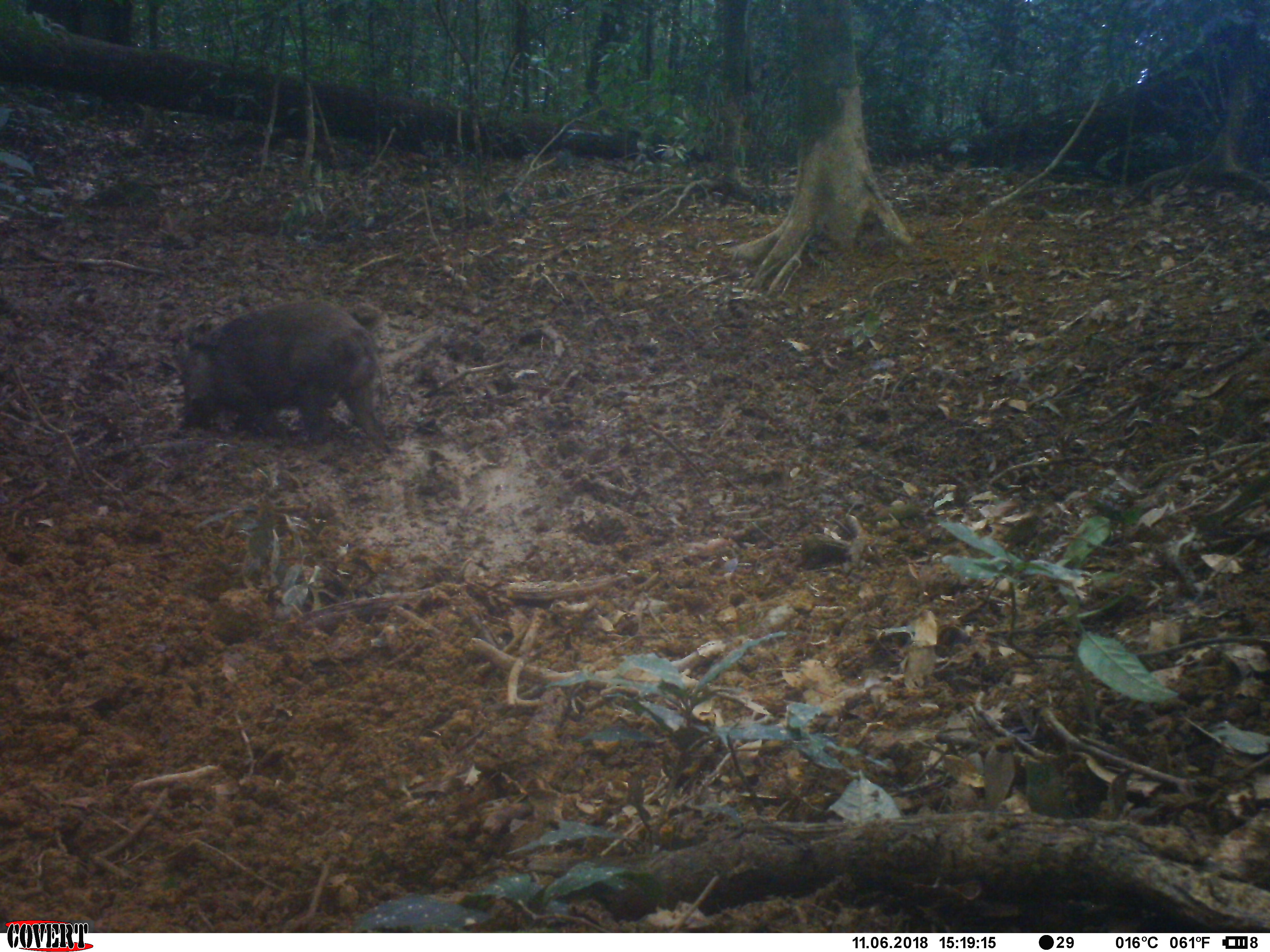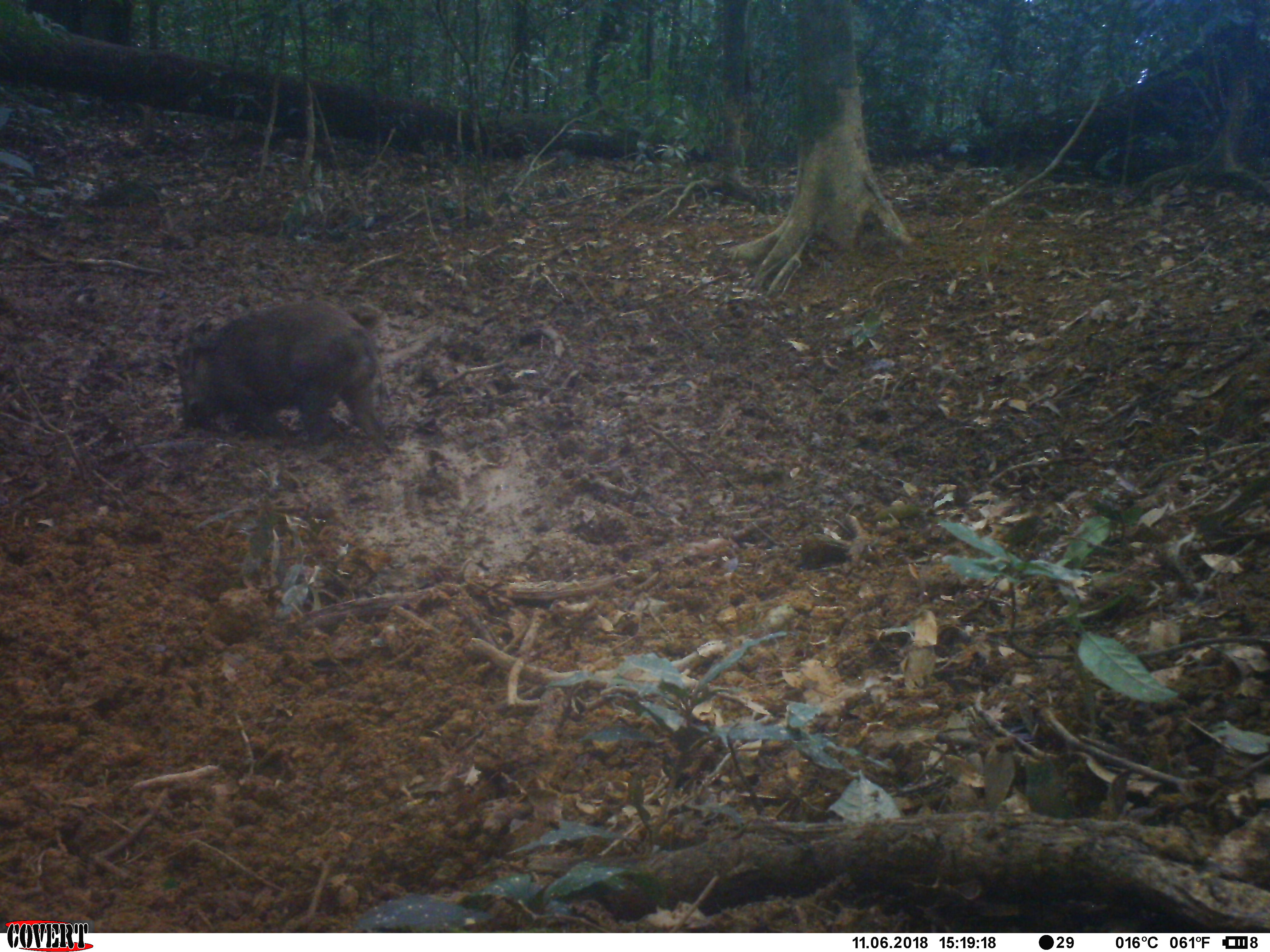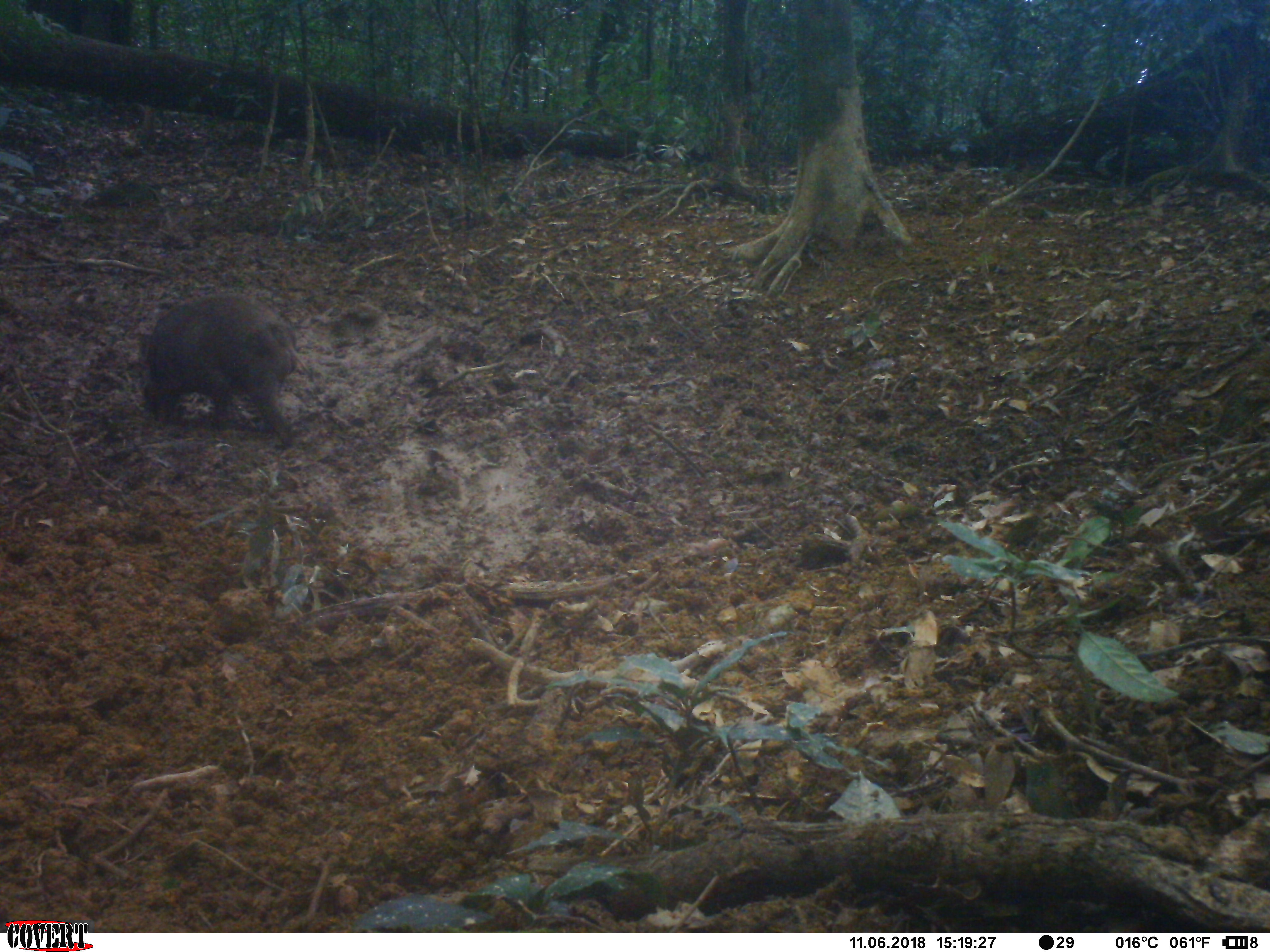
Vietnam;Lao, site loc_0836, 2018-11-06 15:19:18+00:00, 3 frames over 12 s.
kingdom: Animalia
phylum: Chordata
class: Mammalia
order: Artiodactyla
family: Suidae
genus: Sus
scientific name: Sus scrofa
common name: eurasian wild pig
Eurasian wild pig (Sus scrofa). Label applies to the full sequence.